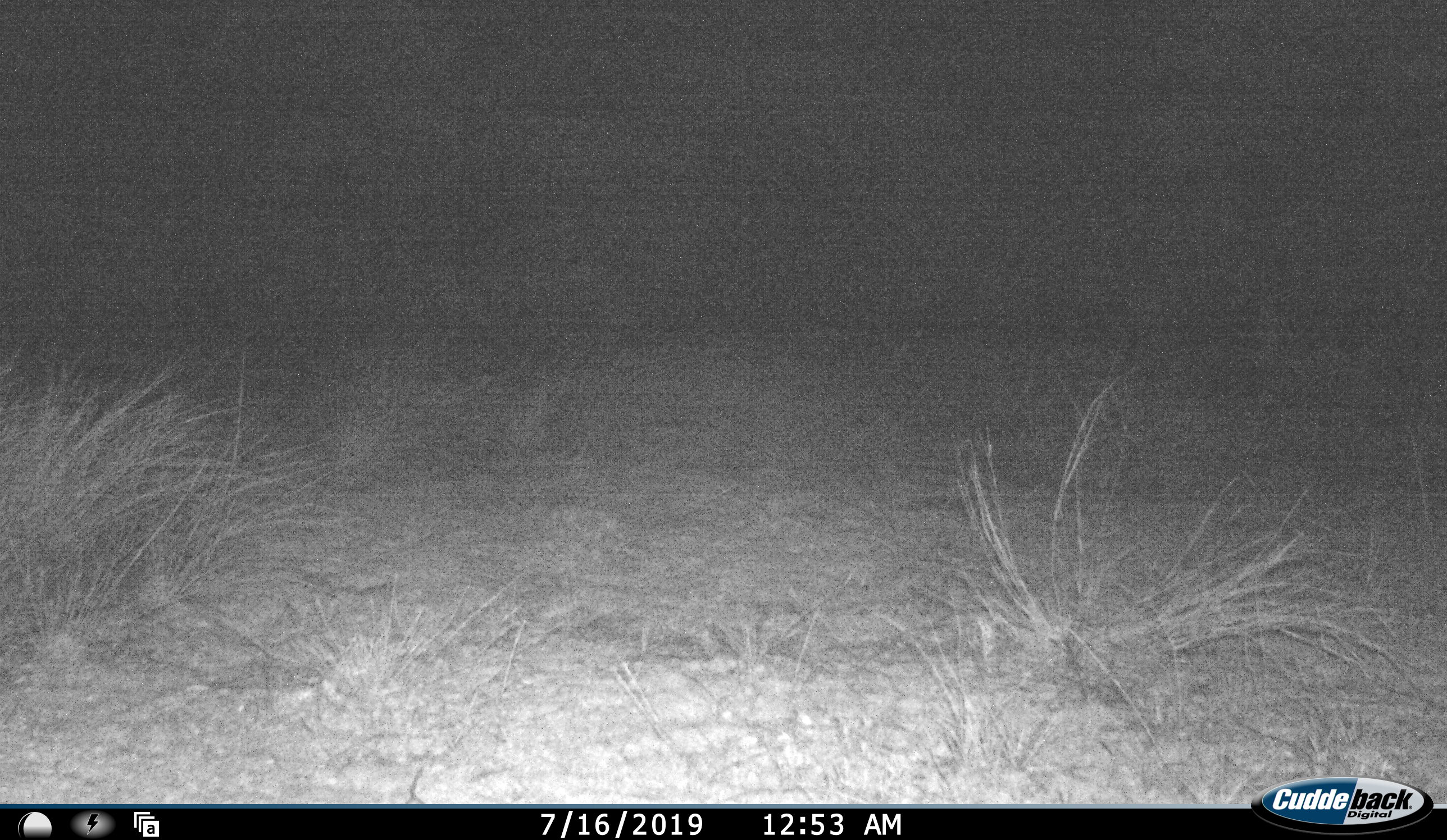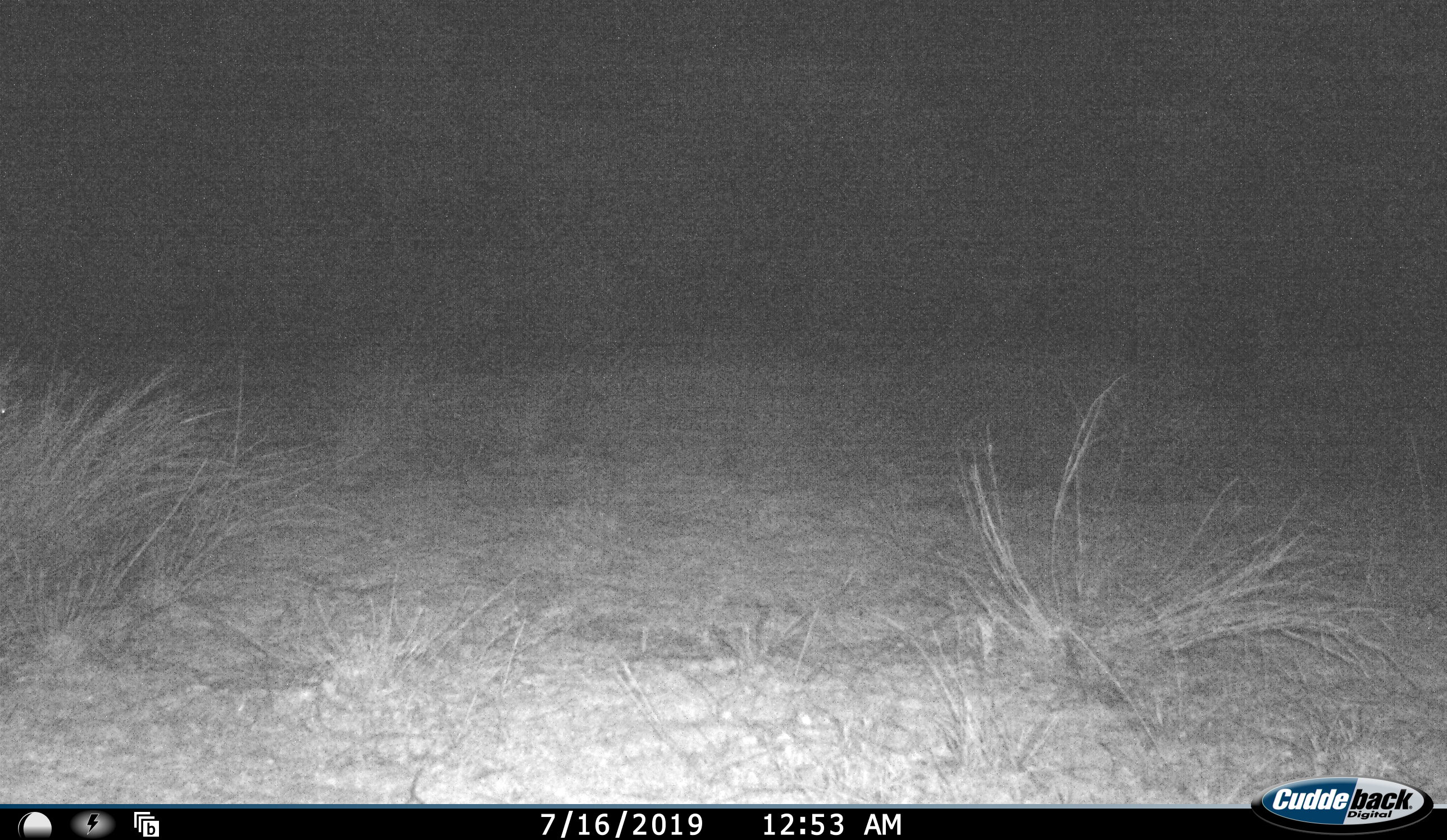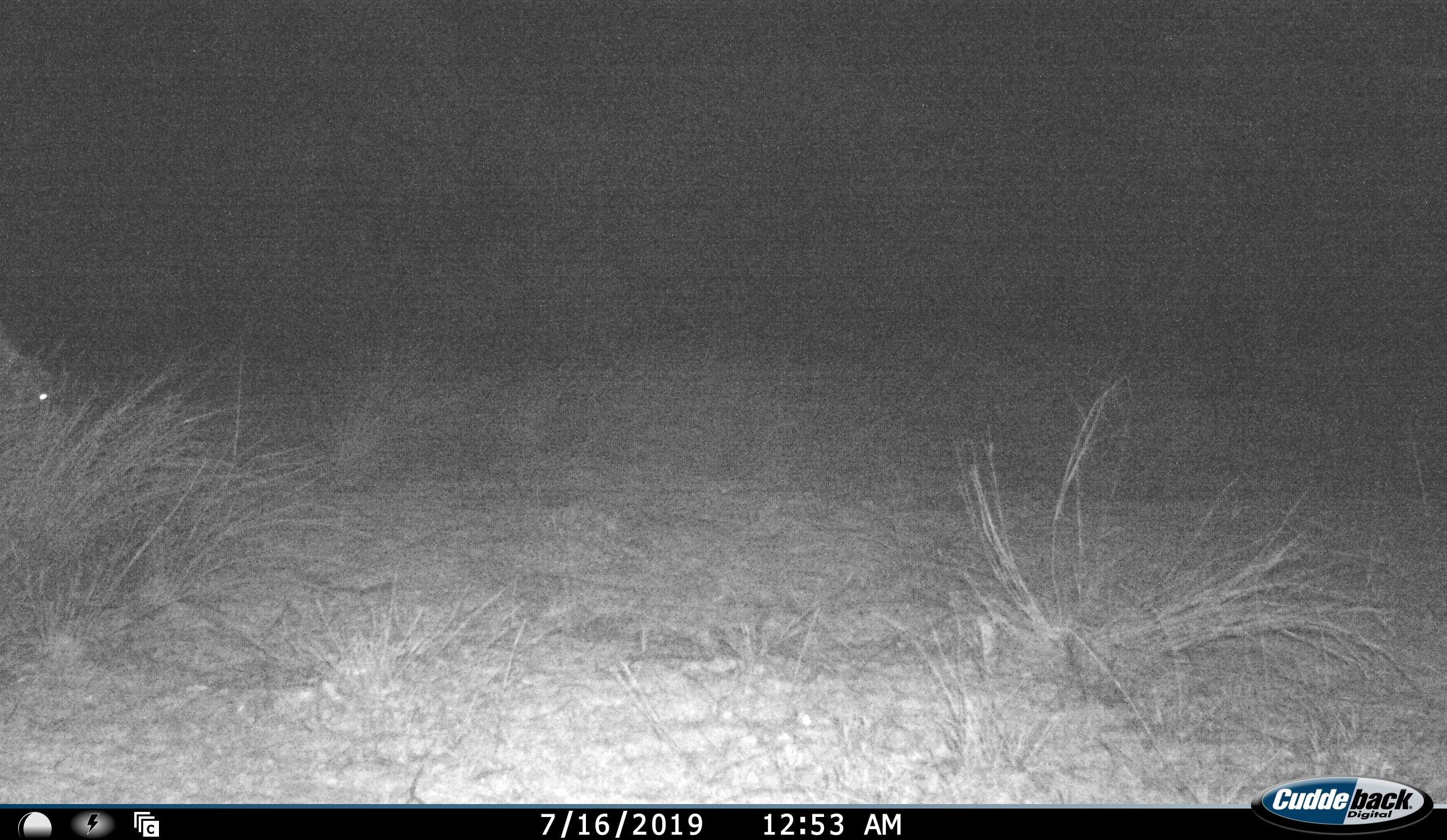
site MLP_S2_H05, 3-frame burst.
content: unidentified animal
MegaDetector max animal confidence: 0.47